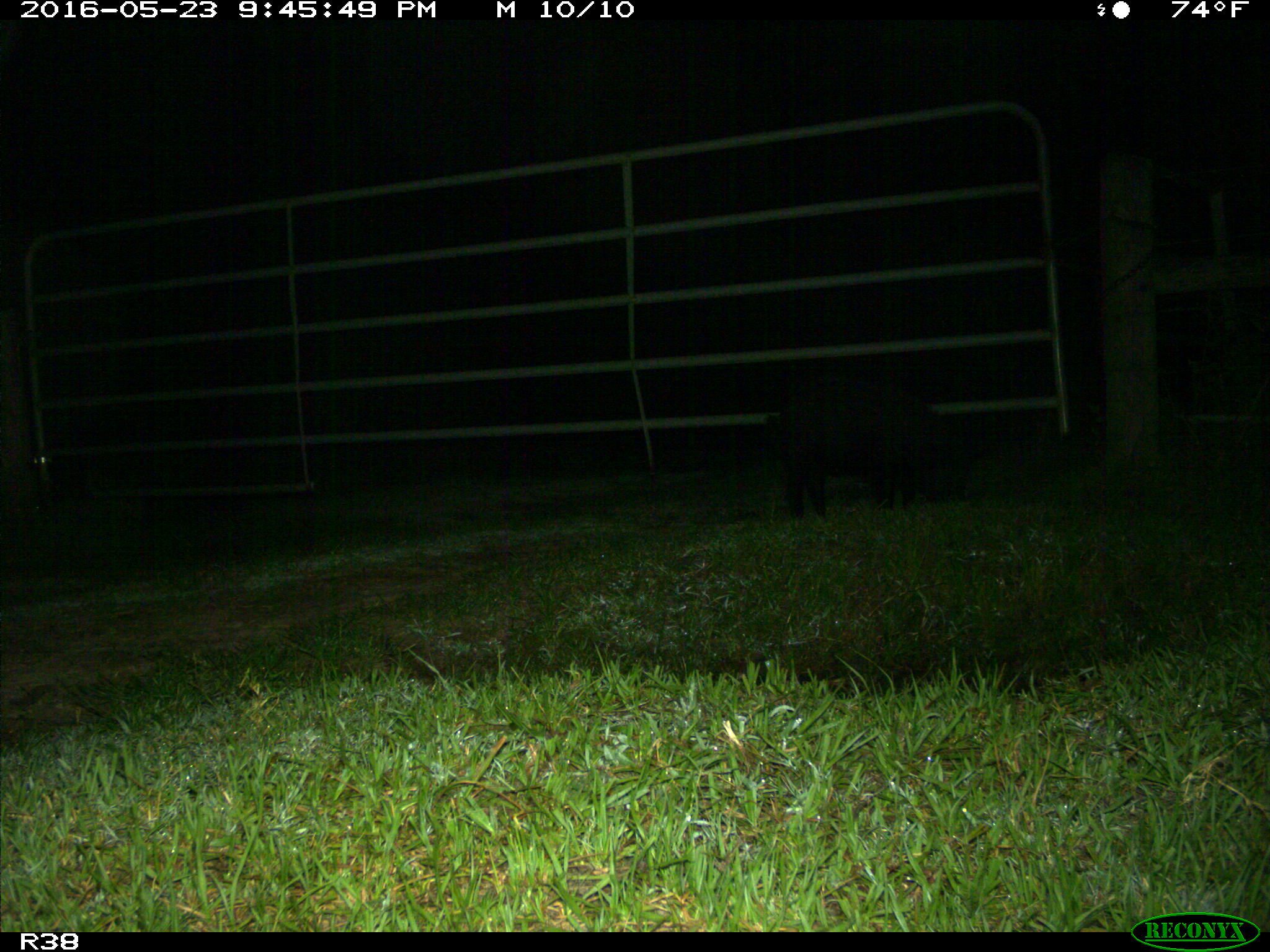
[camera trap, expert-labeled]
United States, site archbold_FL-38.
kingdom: Animalia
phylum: Chordata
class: Mammalia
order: Artiodactyla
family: Suidae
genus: Sus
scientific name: Sus scrofa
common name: wild boar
Sus scrofa (wild boar).